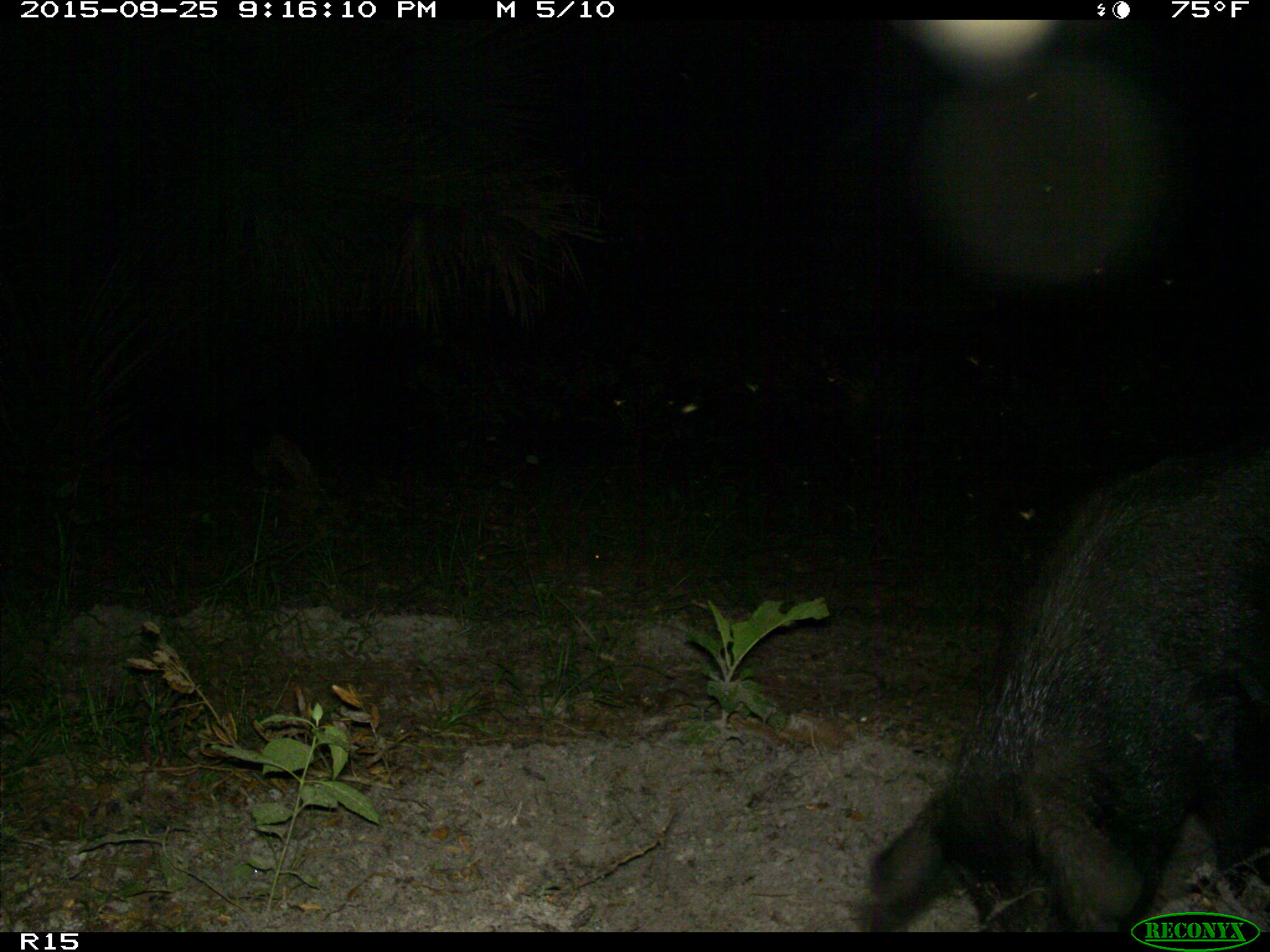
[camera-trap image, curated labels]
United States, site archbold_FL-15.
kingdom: Animalia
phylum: Chordata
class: Mammalia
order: Artiodactyla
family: Suidae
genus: Sus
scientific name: Sus scrofa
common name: wild boar